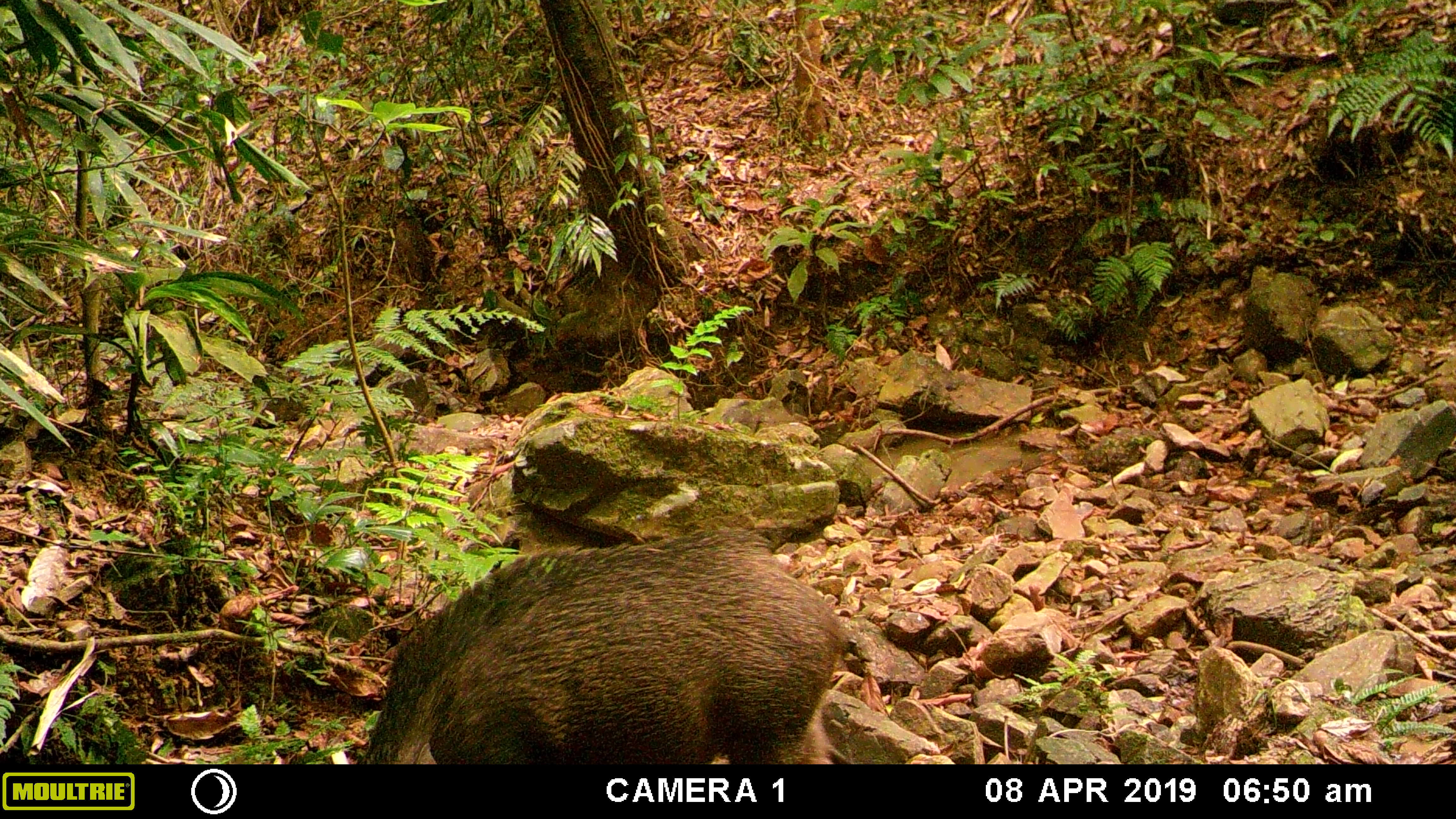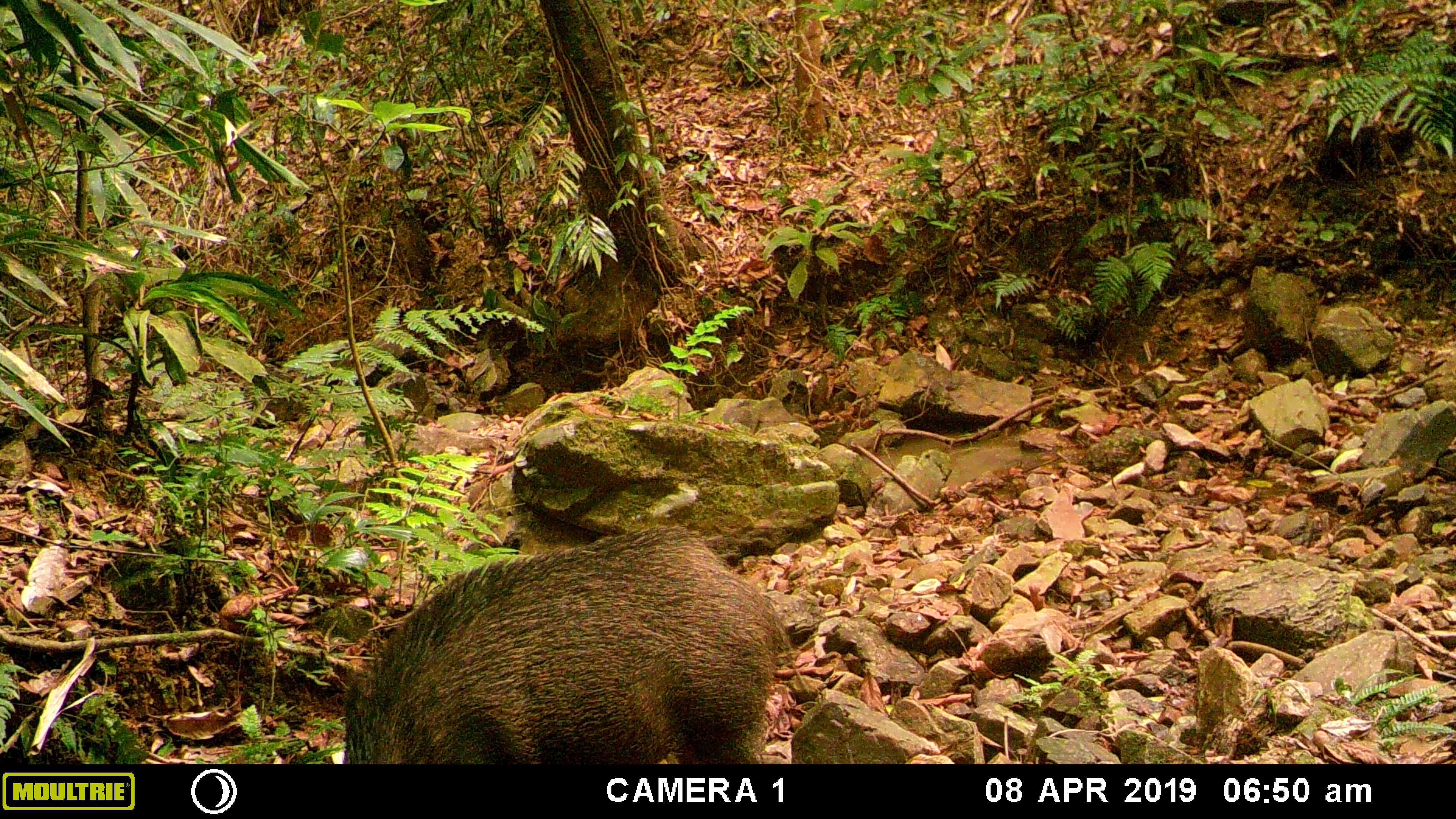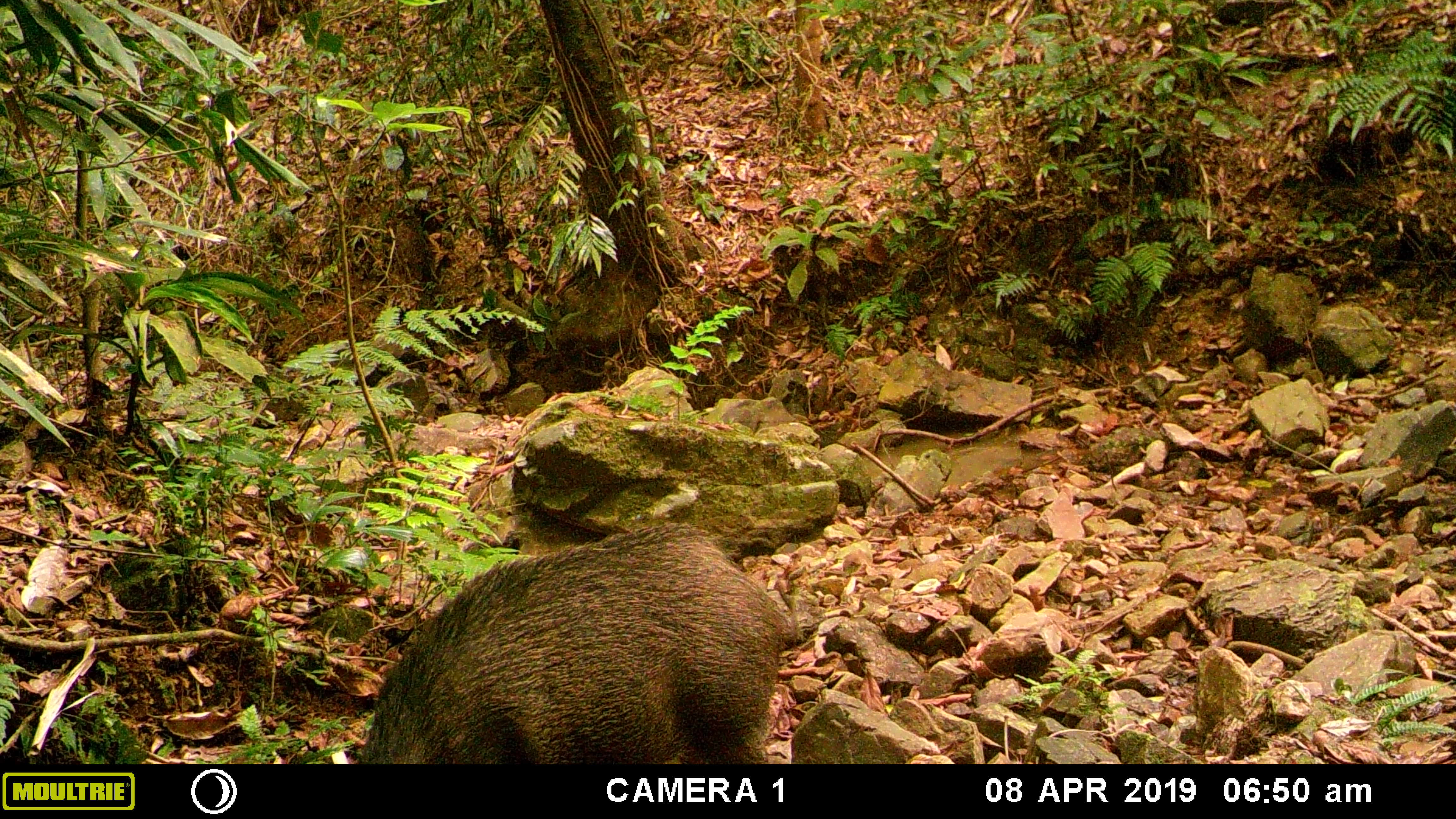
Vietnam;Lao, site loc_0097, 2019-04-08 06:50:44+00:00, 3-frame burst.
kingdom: Animalia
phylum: Chordata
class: Mammalia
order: Artiodactyla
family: Suidae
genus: Sus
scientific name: Sus scrofa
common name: eurasian wild pig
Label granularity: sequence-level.